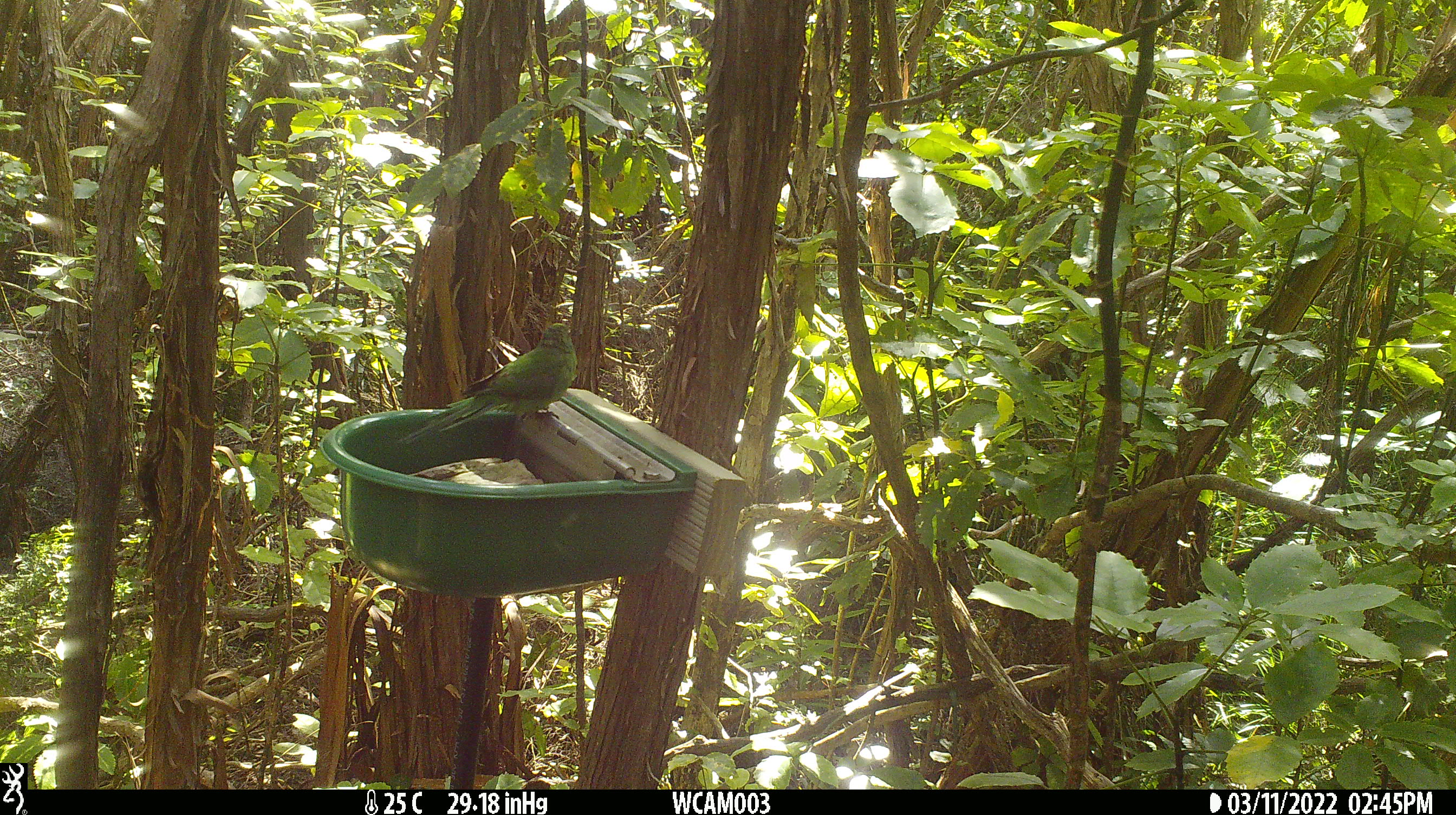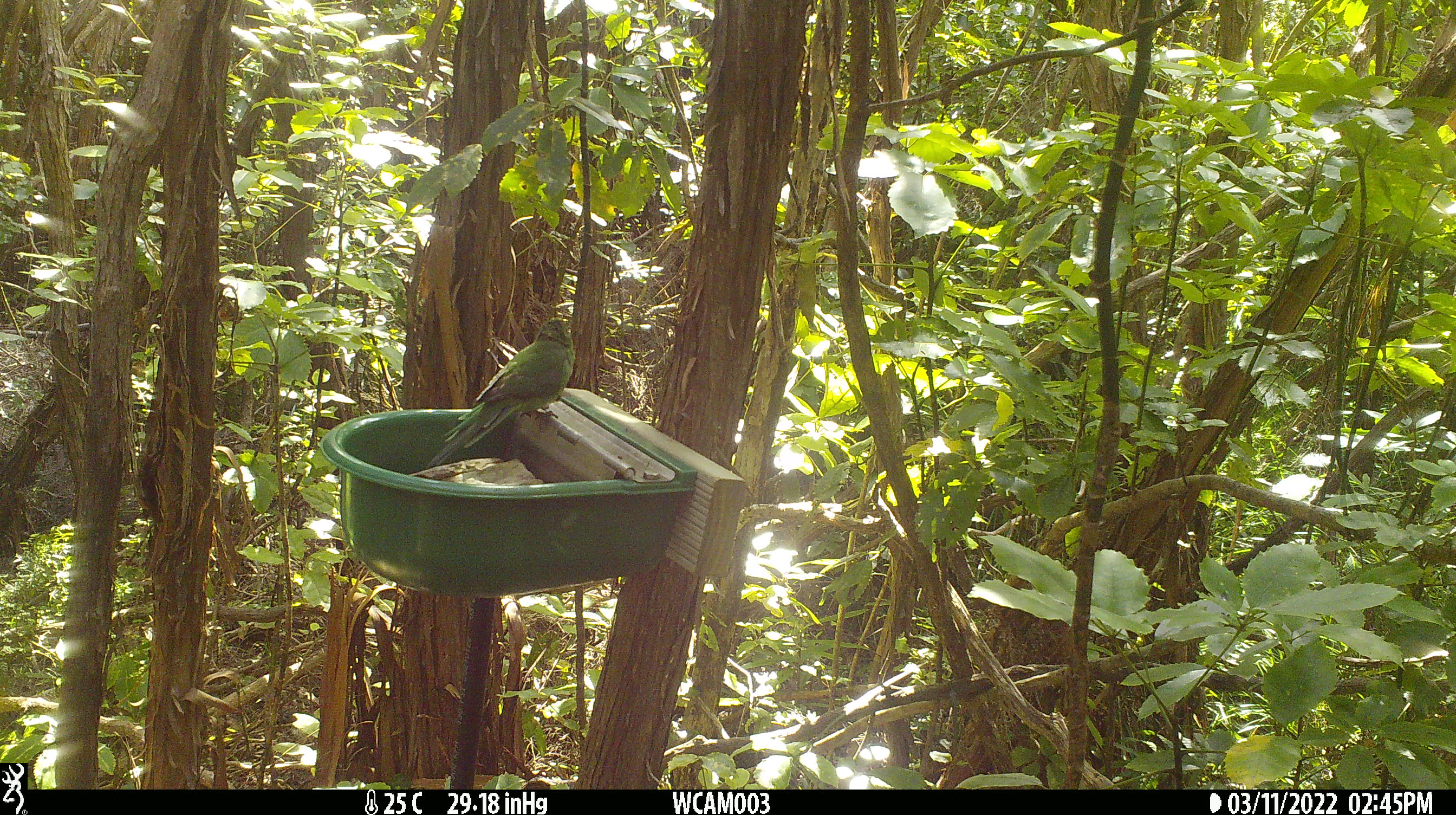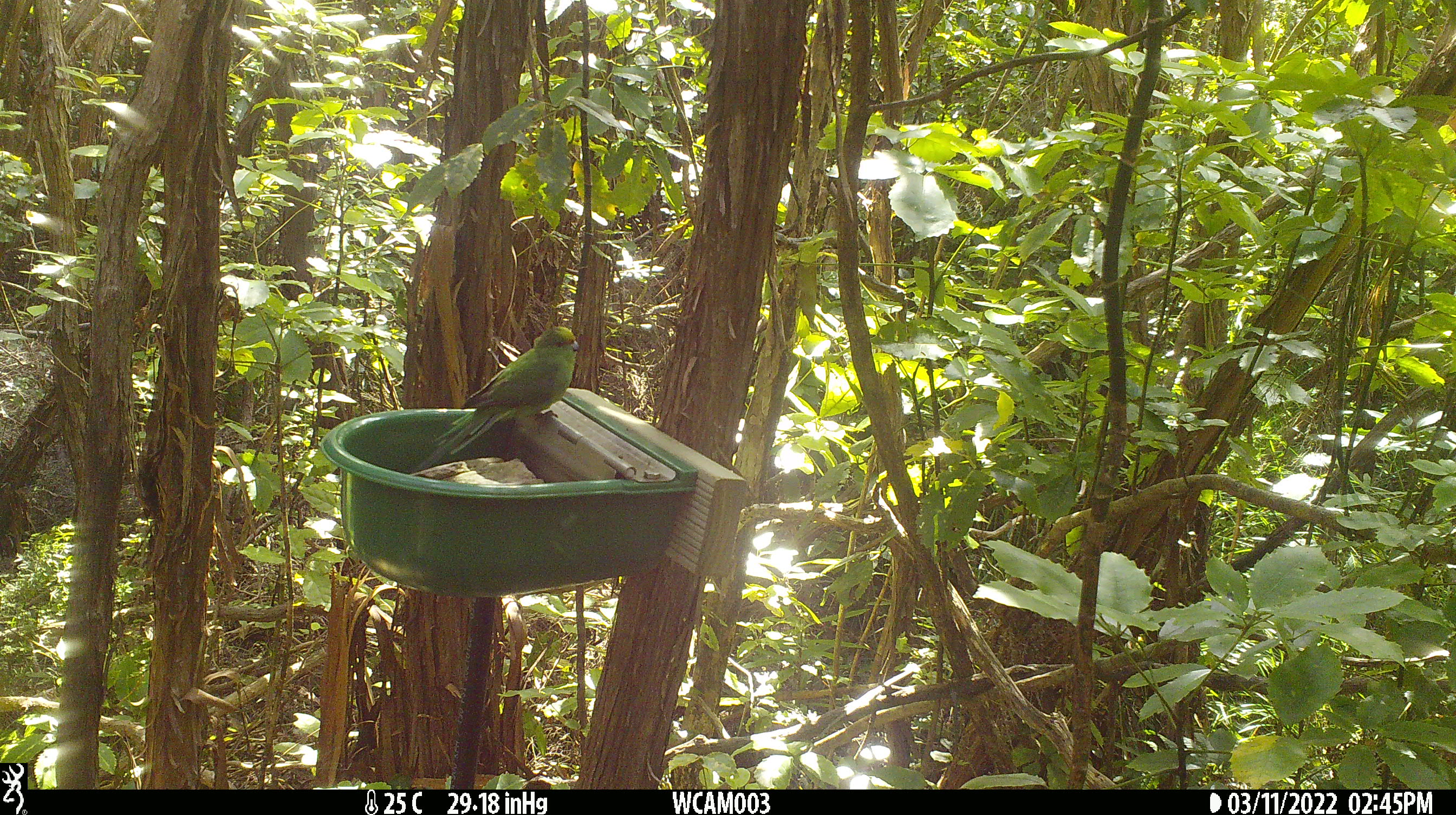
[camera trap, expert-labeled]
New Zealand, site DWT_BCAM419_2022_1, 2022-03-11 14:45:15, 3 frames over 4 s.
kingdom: Animalia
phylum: Chordata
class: Aves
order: Psittaciformes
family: Psittaculidae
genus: Cyanoramphus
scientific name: Cyanoramphus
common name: parakeet